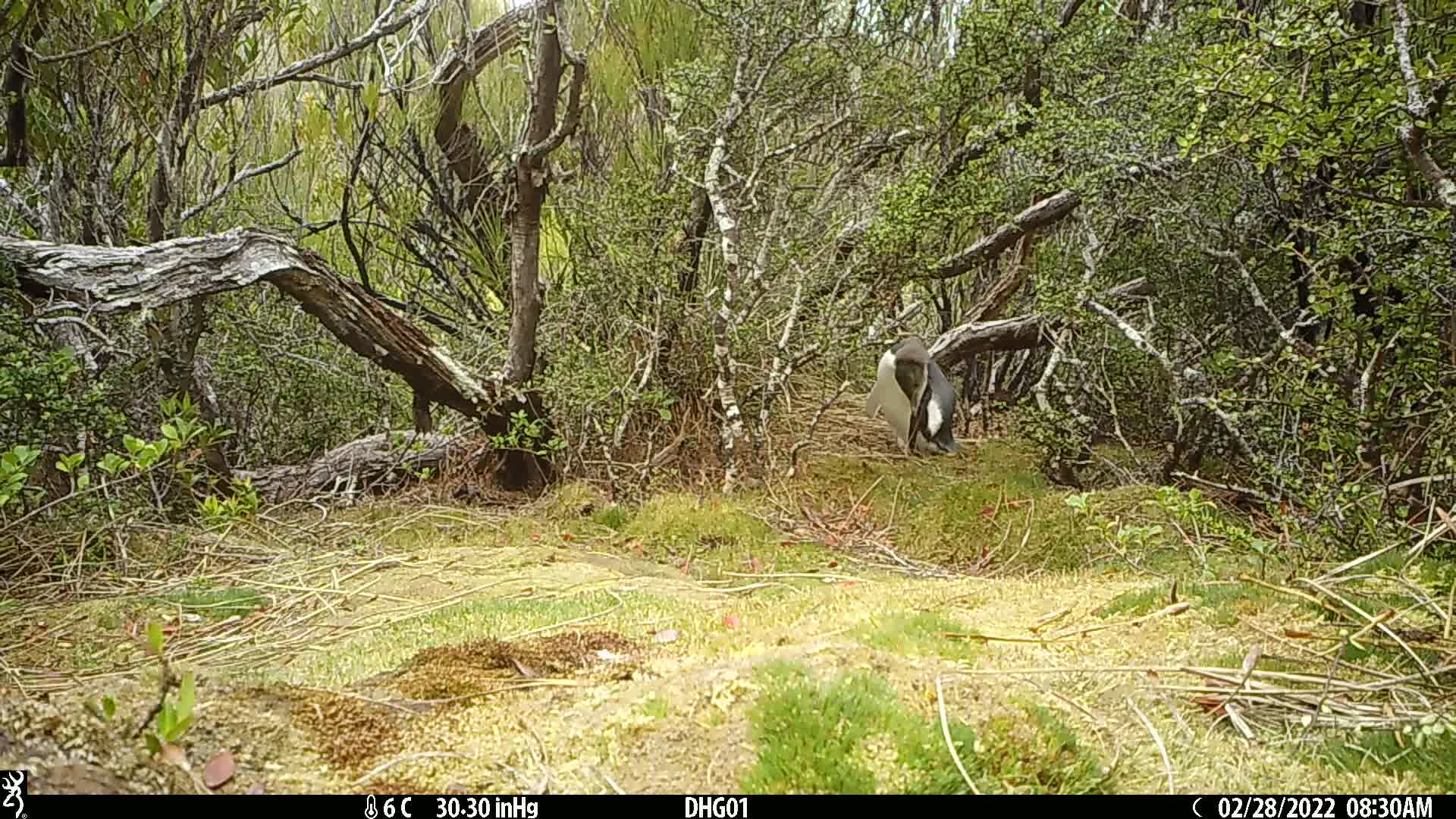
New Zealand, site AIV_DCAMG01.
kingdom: Animalia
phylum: Chordata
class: Aves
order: Sphenisciformes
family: Spheniscidae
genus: Megadyptes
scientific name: Megadyptes antipodes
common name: yellow-eyed penguin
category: yellow eyed penguin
Yellow eyed penguin (yellow-eyed penguin) (Megadyptes antipodes).